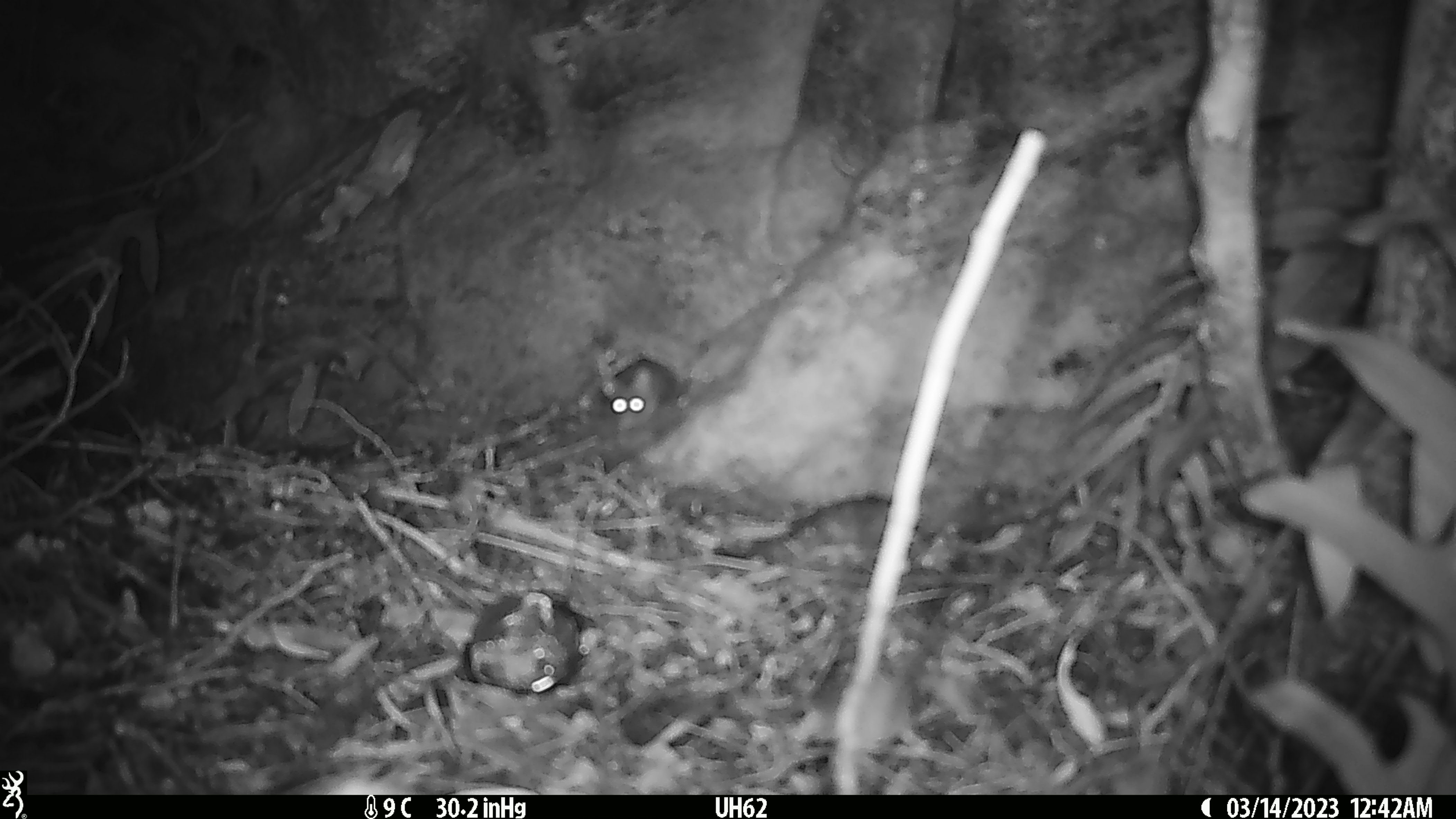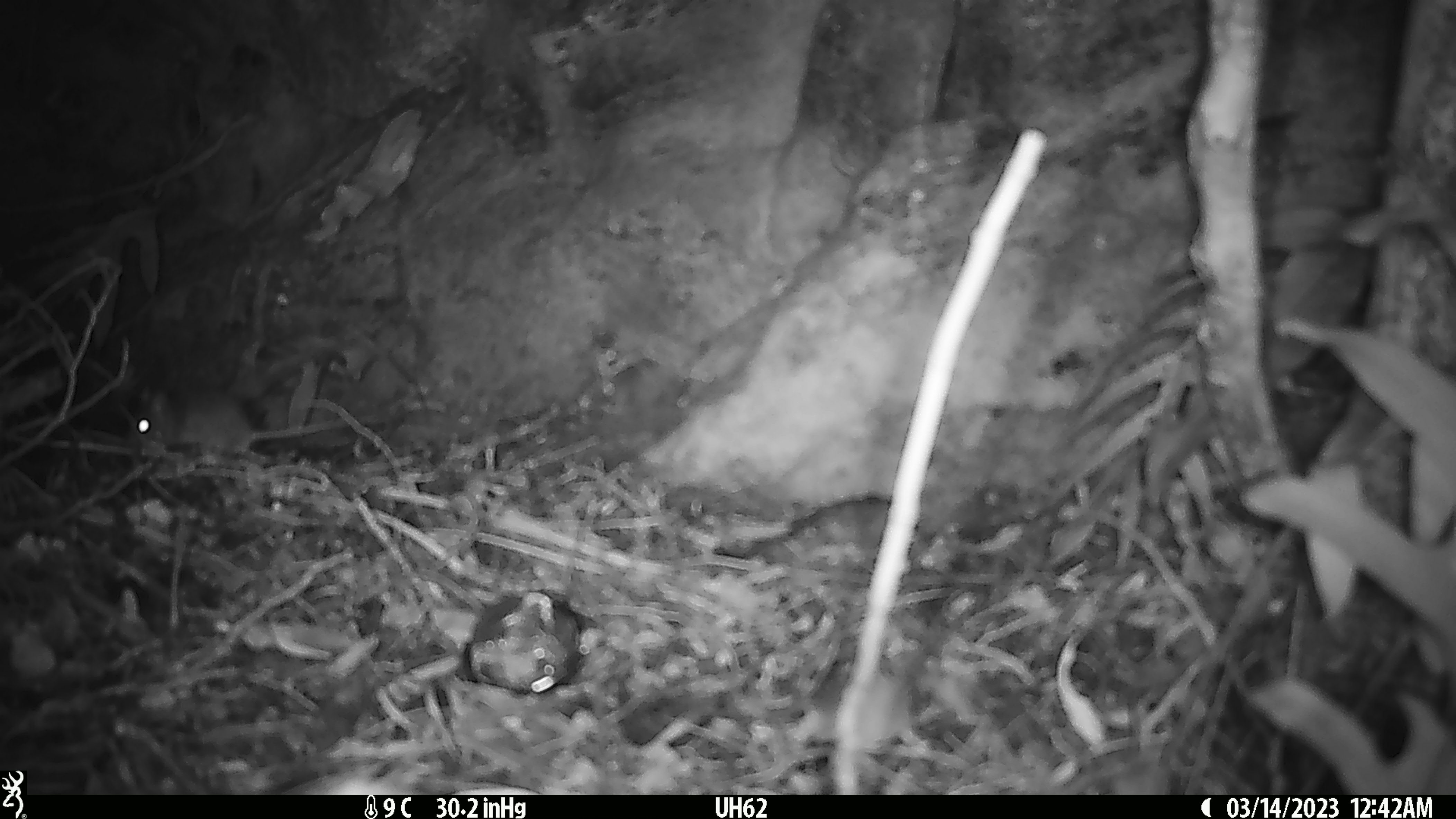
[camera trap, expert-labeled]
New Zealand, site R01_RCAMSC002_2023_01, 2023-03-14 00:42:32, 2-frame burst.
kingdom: Animalia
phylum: Chordata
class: Mammalia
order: Rodentia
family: Muridae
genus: Mus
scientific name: Mus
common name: mouse